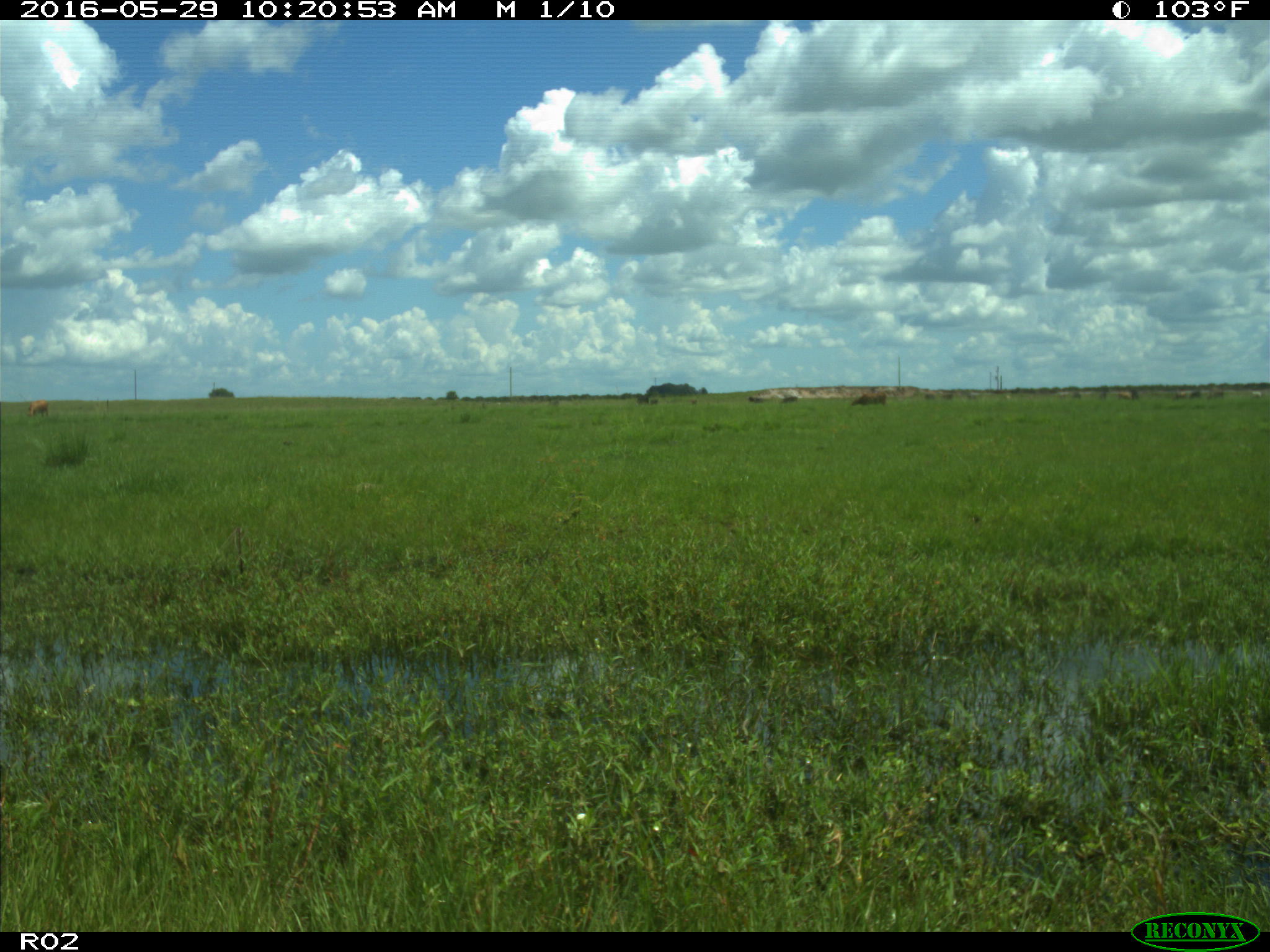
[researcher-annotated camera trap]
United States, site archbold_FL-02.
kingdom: Animalia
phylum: Chordata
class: Mammalia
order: Artiodactyla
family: Bovidae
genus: Bos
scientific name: Bos taurus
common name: domestic cow